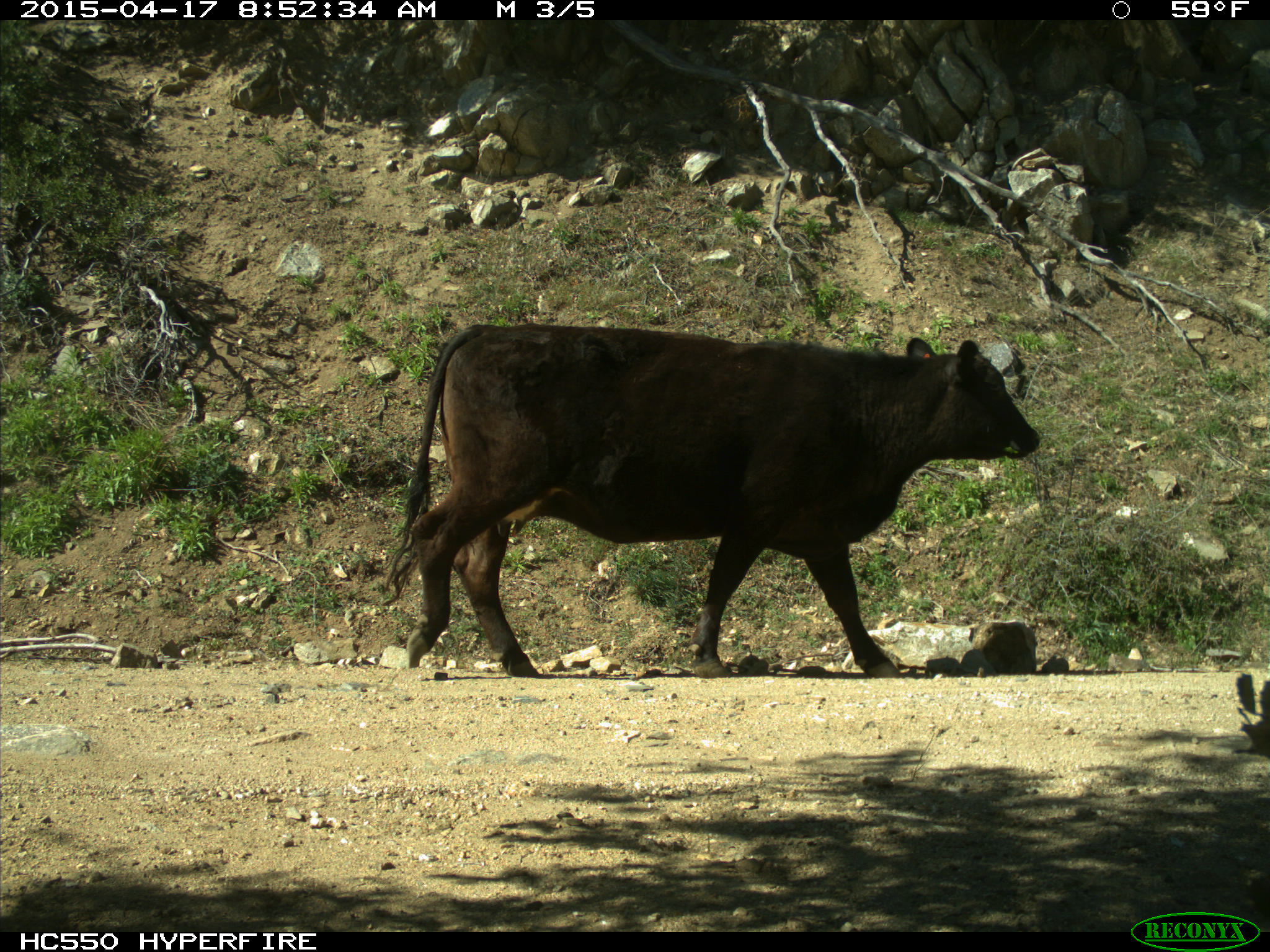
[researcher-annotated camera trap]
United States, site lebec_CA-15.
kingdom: Animalia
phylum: Chordata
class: Mammalia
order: Artiodactyla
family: Bovidae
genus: Bos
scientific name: Bos taurus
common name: domestic cow